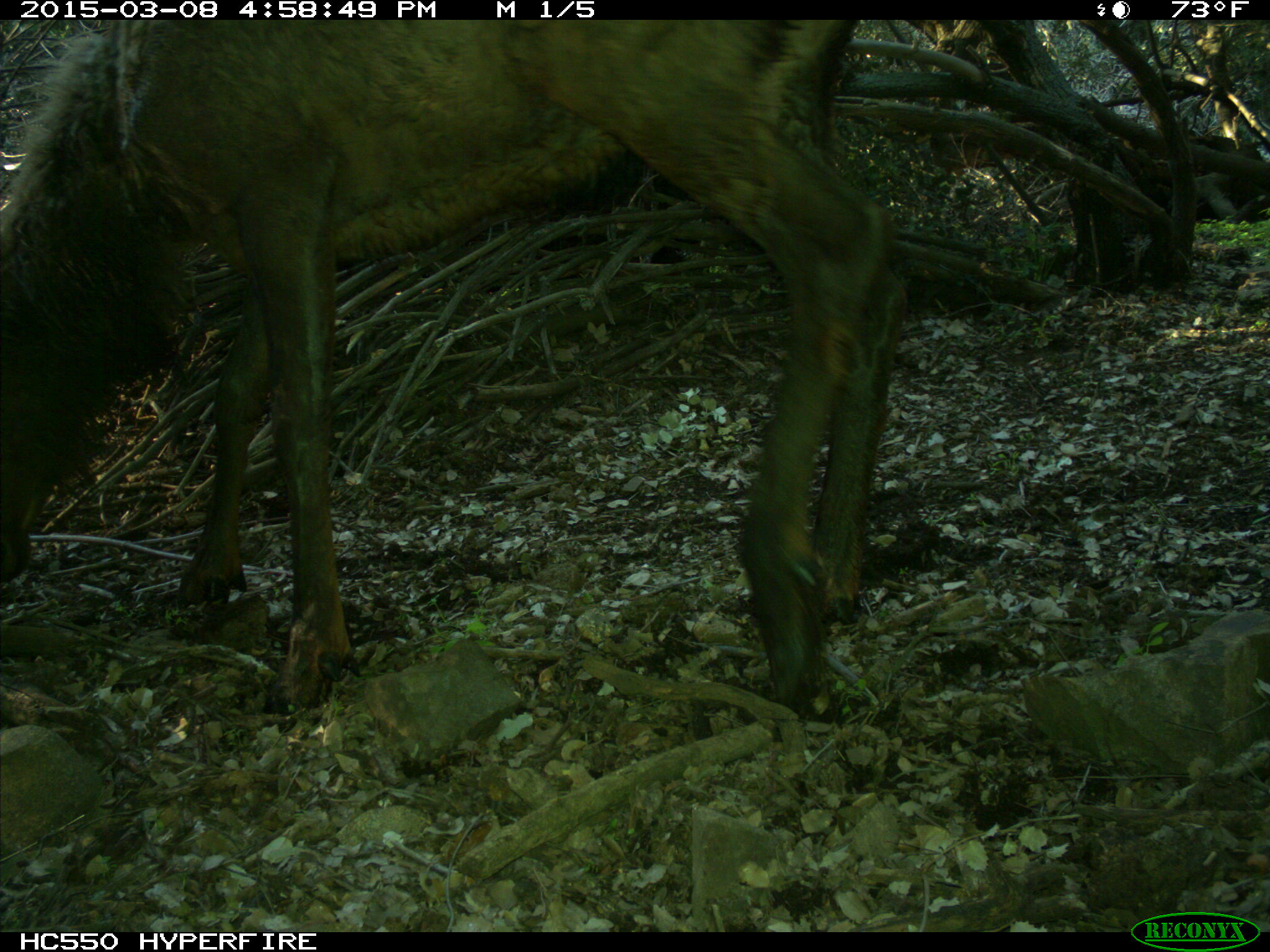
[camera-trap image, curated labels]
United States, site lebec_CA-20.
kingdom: Animalia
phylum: Chordata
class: Mammalia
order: Artiodactyla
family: Cervidae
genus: Cervus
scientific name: Cervus canadensis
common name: elk